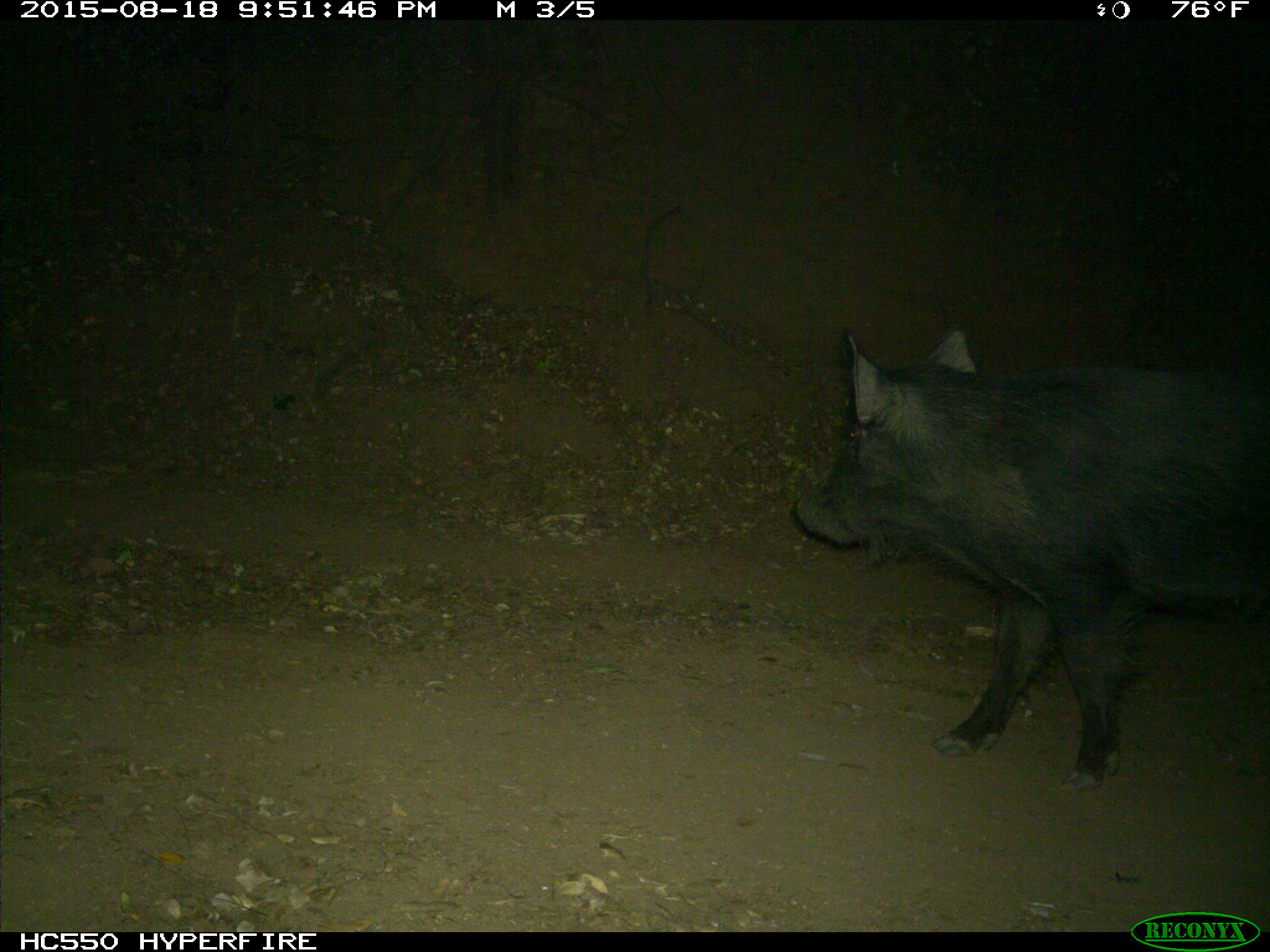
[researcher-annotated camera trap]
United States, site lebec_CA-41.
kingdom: Animalia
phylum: Chordata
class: Mammalia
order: Artiodactyla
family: Suidae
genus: Sus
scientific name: Sus scrofa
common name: wild boar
Sus scrofa (wild boar).